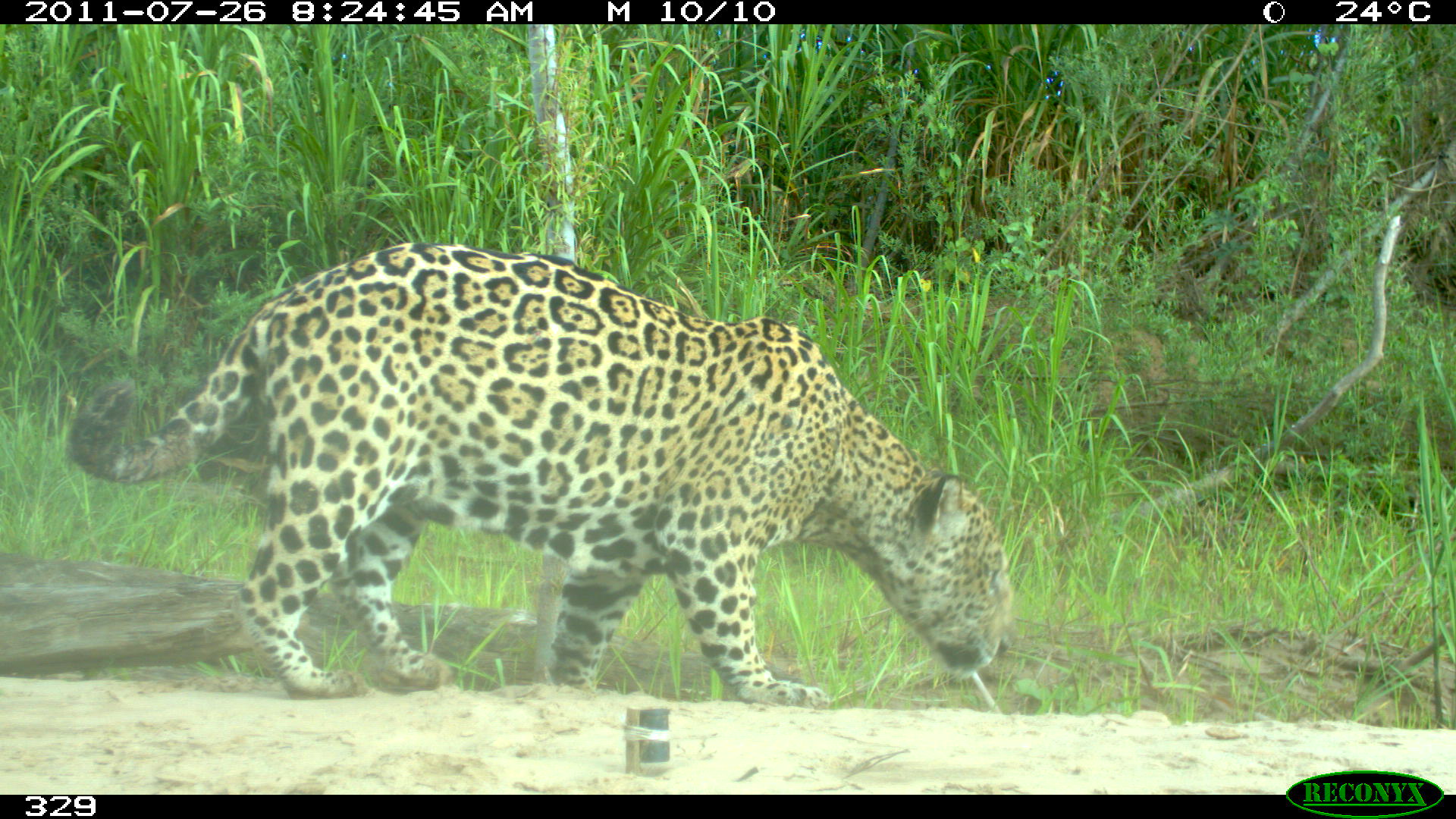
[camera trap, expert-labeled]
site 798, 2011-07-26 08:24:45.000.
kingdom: Animalia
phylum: Chordata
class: Mammalia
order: Carnivora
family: Felidae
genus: Panthera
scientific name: Panthera onca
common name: jaguar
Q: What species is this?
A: Panthera onca (jaguar).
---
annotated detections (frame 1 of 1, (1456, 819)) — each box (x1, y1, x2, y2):
panthera onca: (66, 239, 1014, 710)